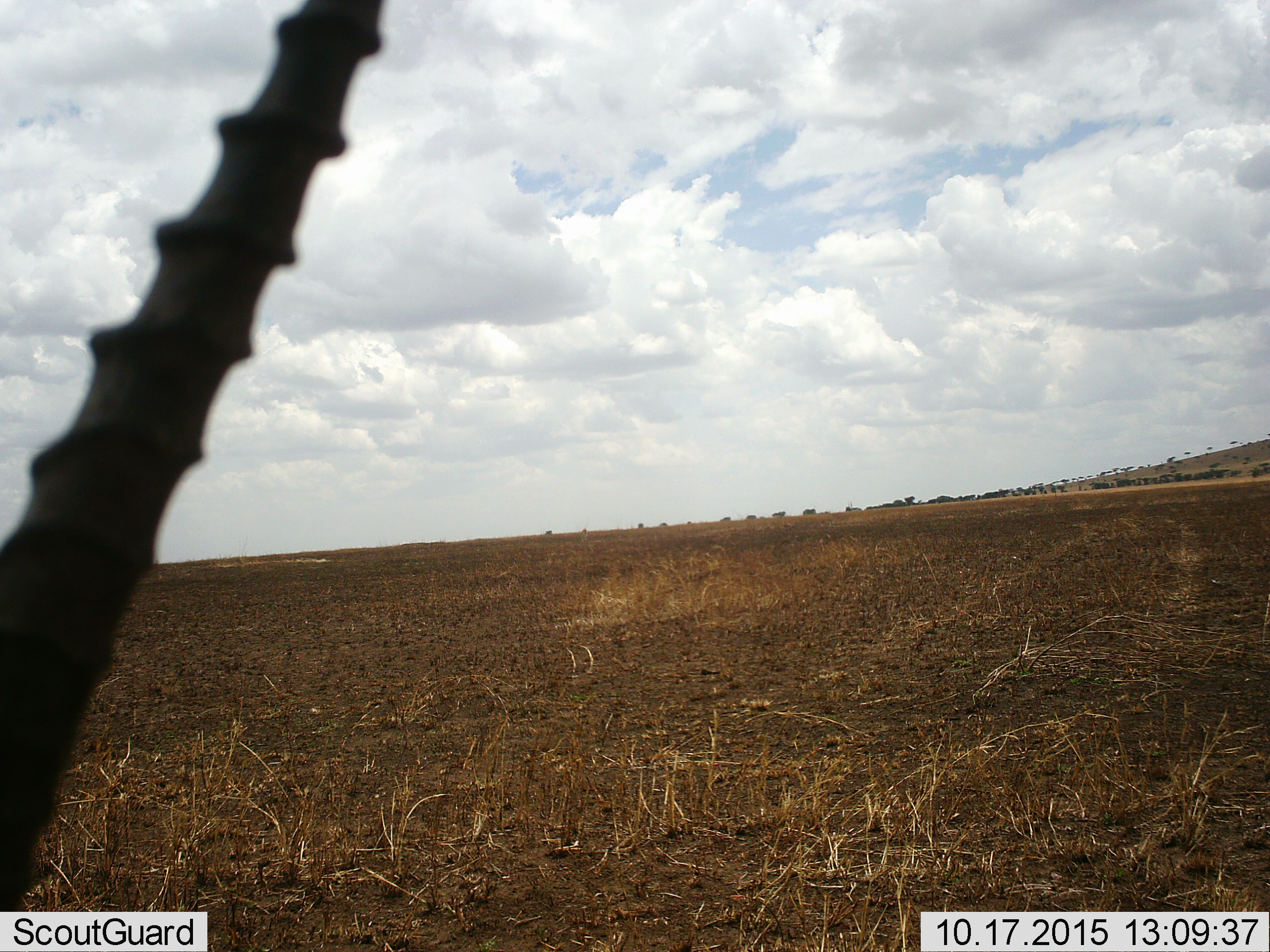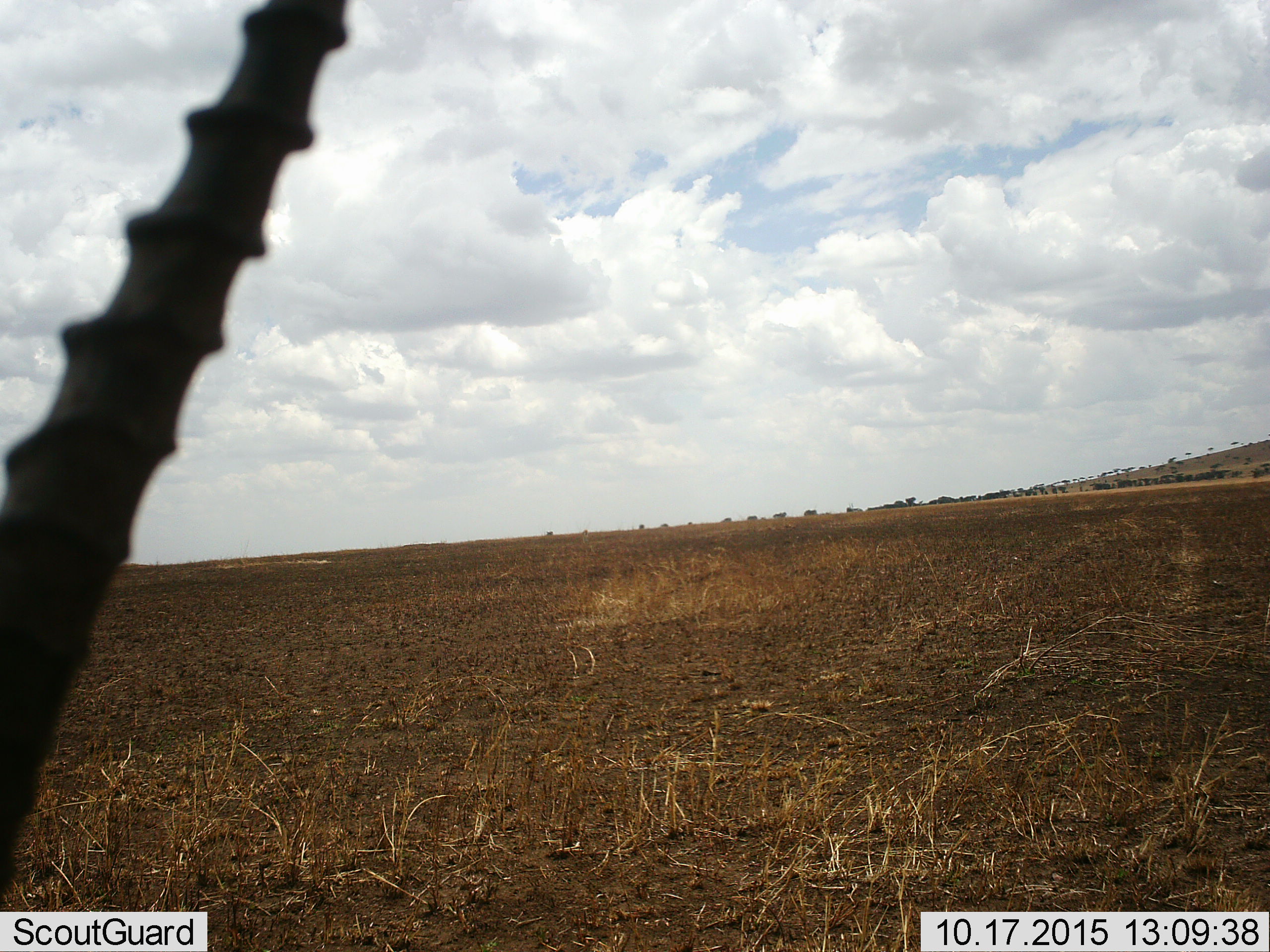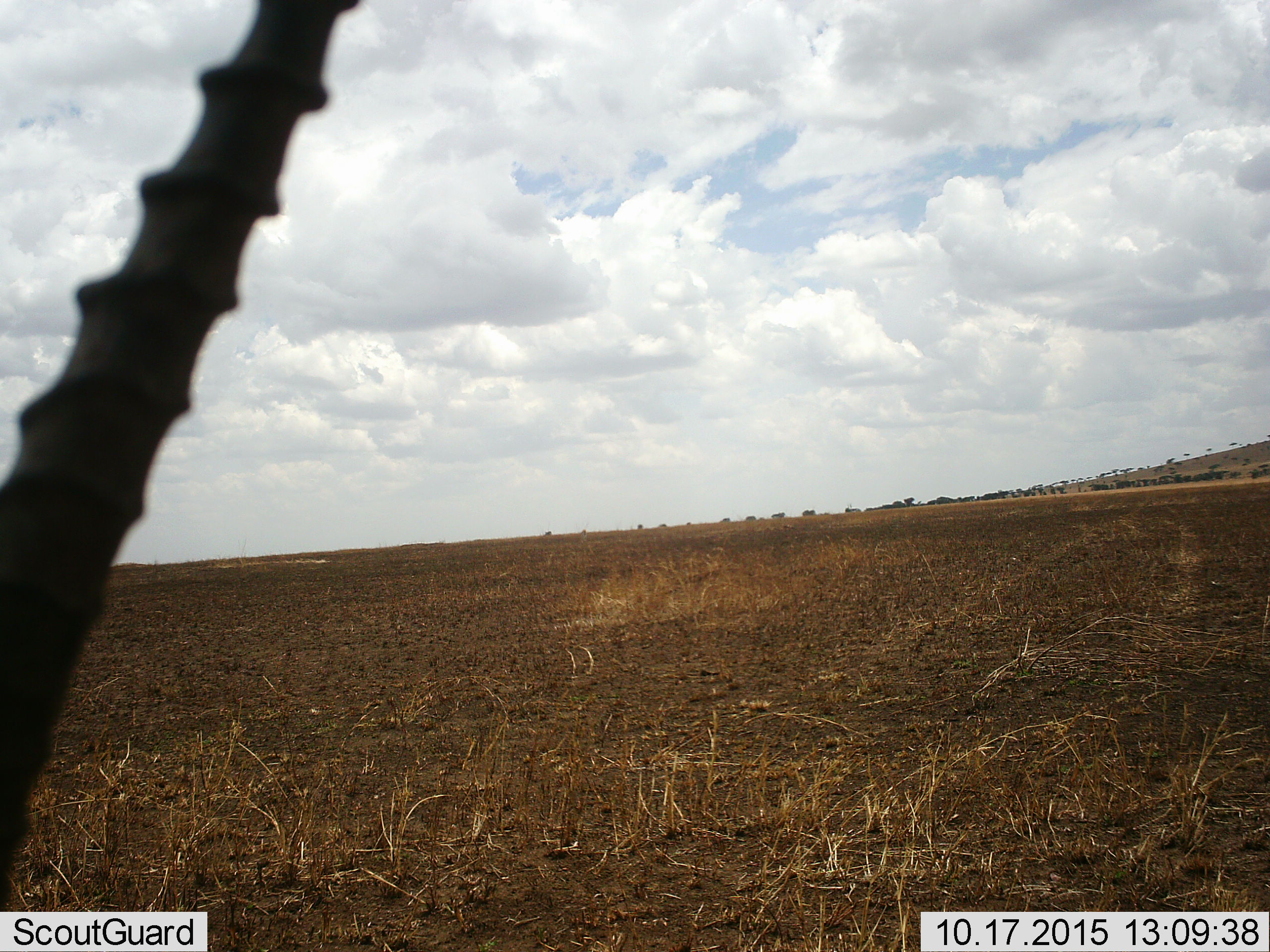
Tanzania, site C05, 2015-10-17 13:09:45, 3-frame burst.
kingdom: Animalia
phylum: Chordata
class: Mammalia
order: Artiodactyla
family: Bovidae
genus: Eudorcas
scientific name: Eudorcas thomsonii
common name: thomson's gazelle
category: gazellethomsons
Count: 1.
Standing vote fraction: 89%.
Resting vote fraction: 0%.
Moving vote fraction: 11%.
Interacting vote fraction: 0%.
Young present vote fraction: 0%.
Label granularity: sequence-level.